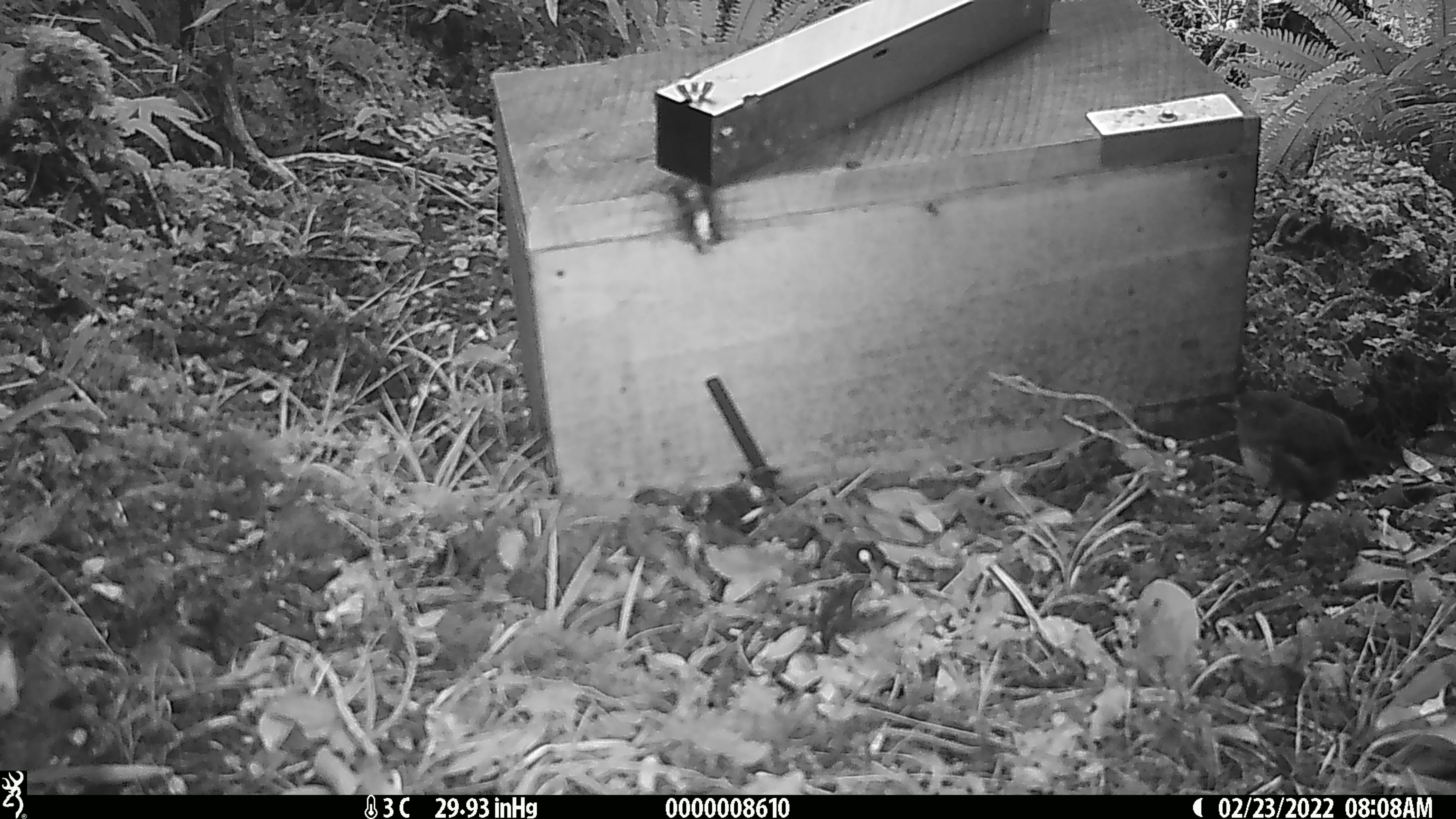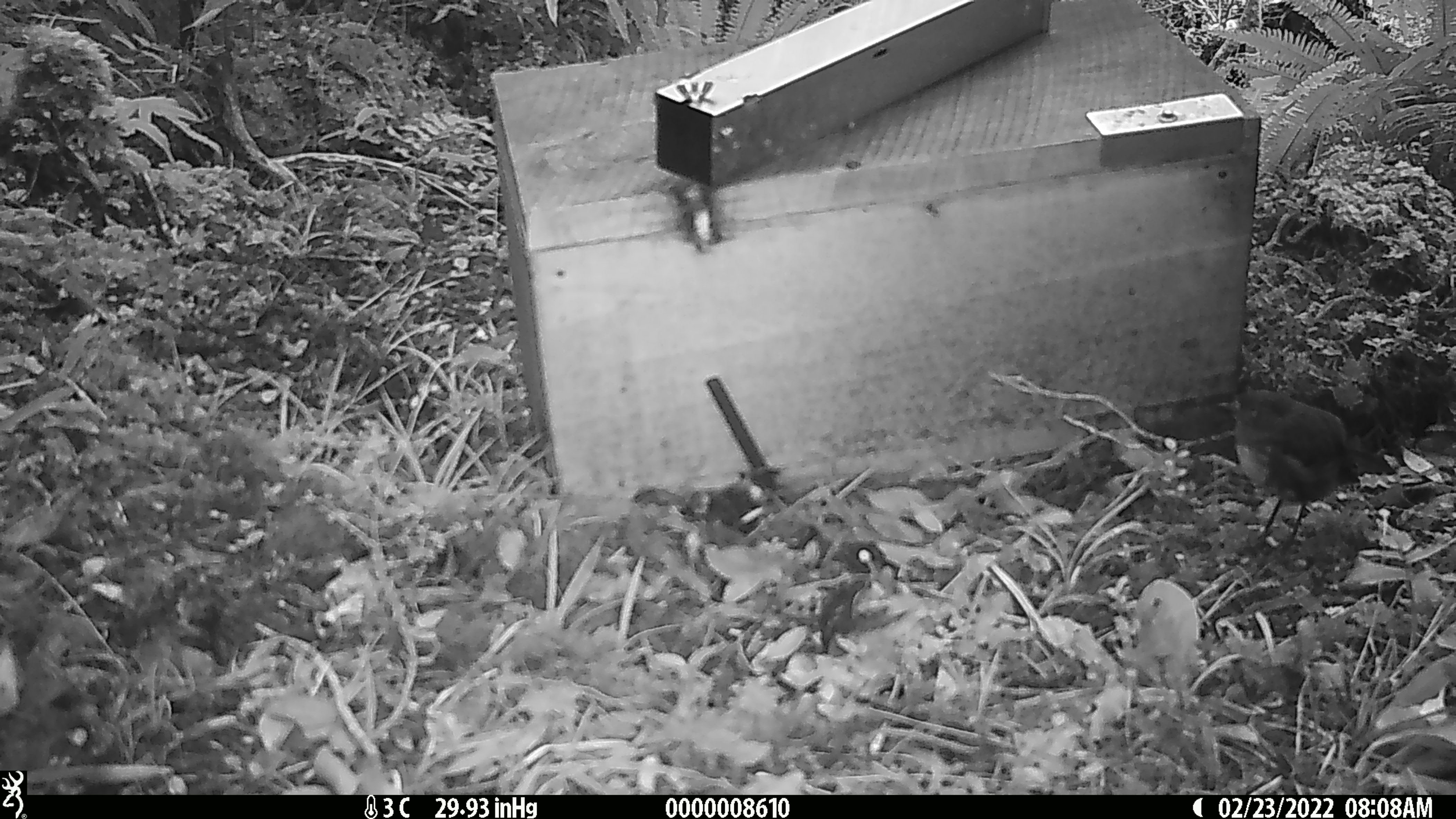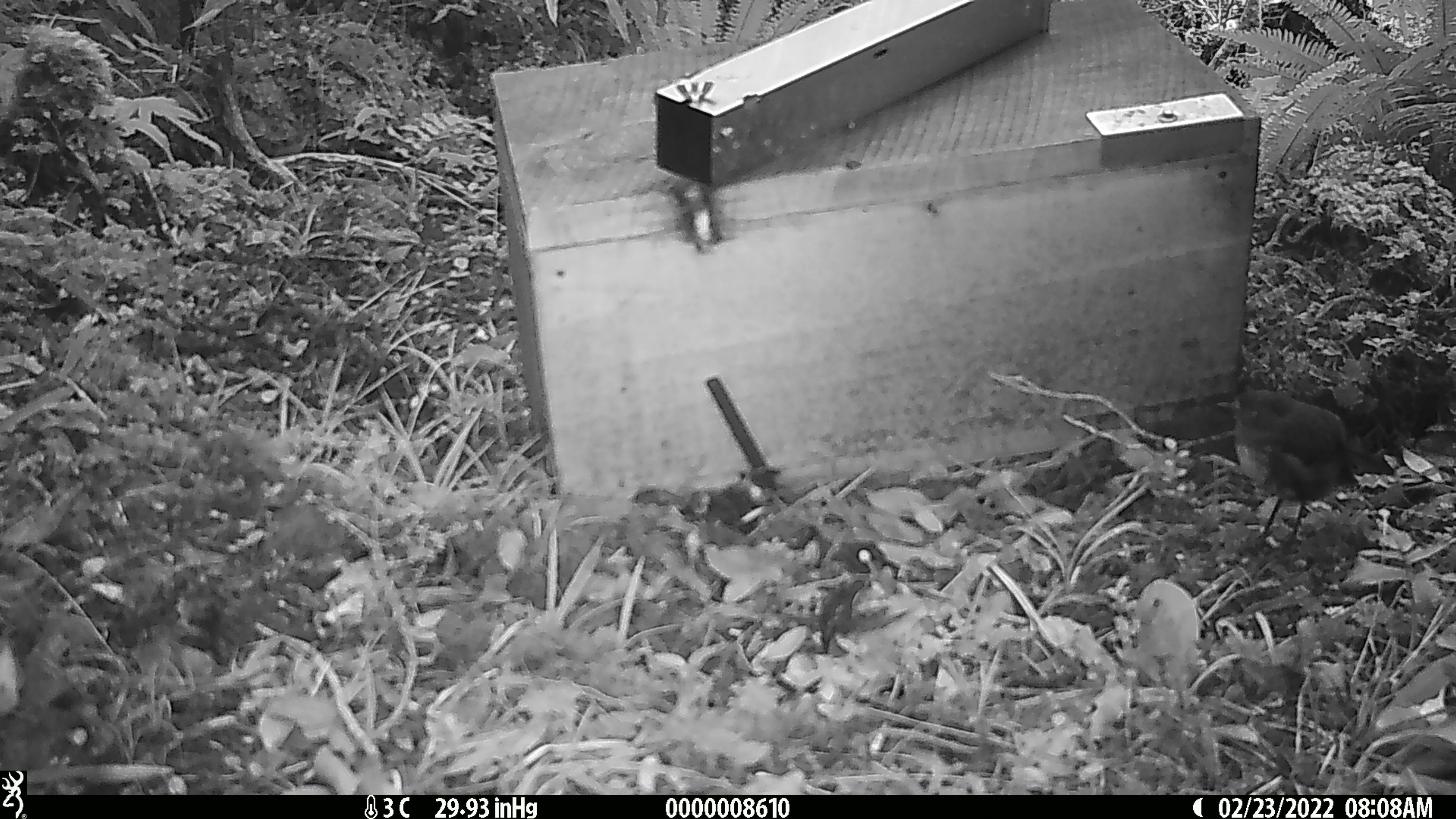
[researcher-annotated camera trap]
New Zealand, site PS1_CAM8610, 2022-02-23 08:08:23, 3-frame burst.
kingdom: Animalia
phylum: Chordata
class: Aves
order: Passeriformes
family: Petroicidae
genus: Petroica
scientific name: Petroica australis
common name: new zealand robin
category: robin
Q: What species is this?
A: Robin (new zealand robin) (Petroica australis).